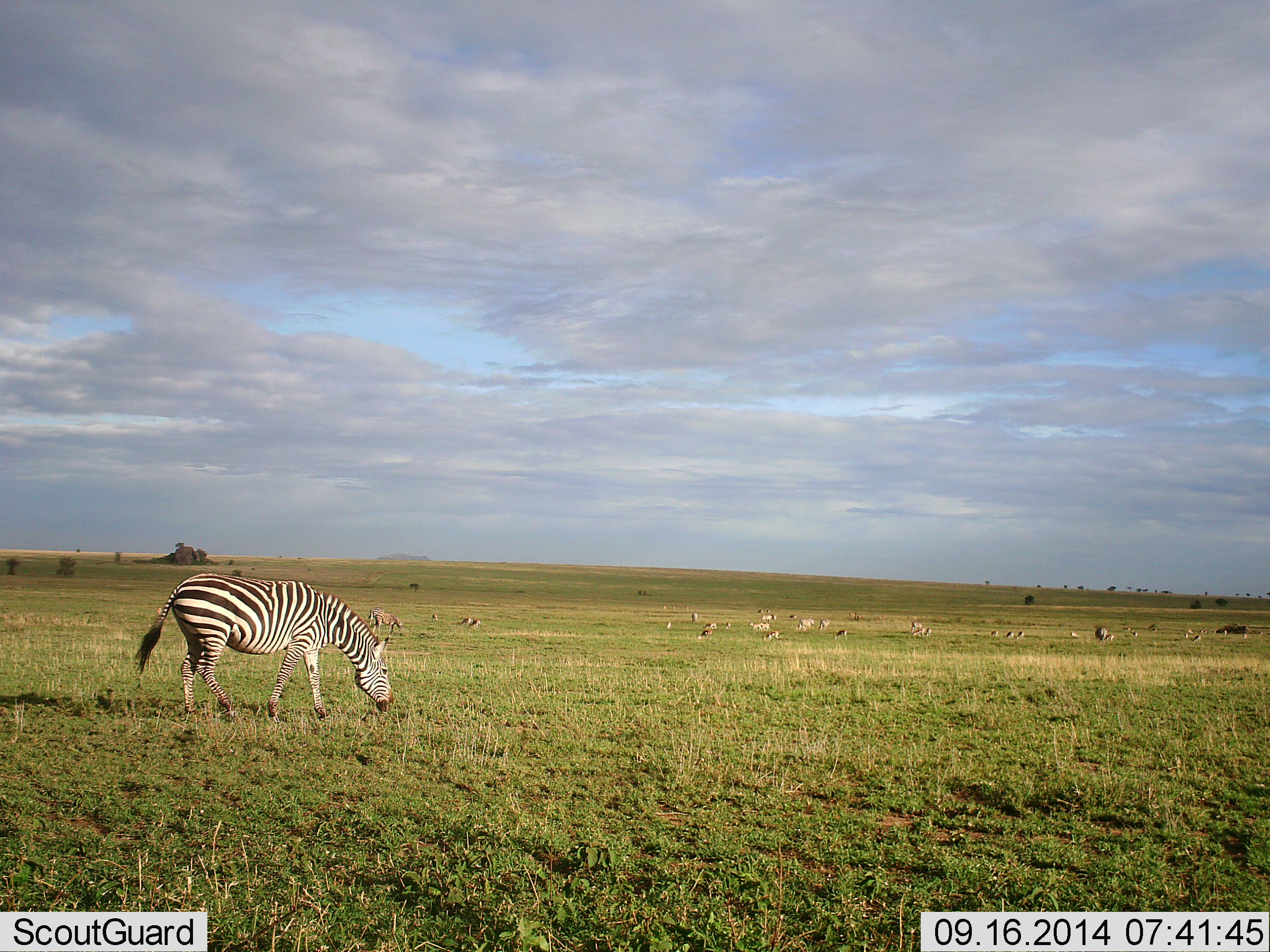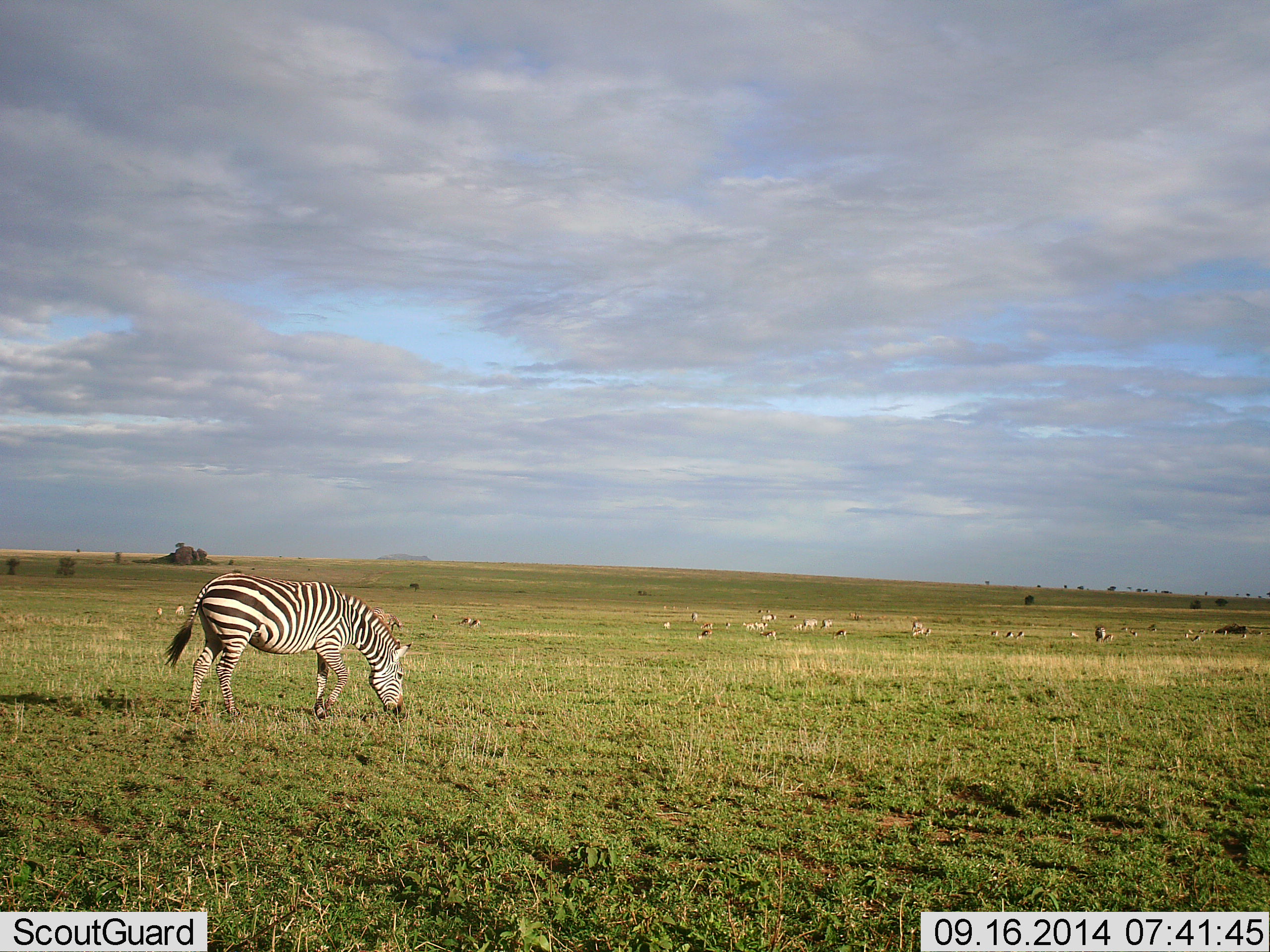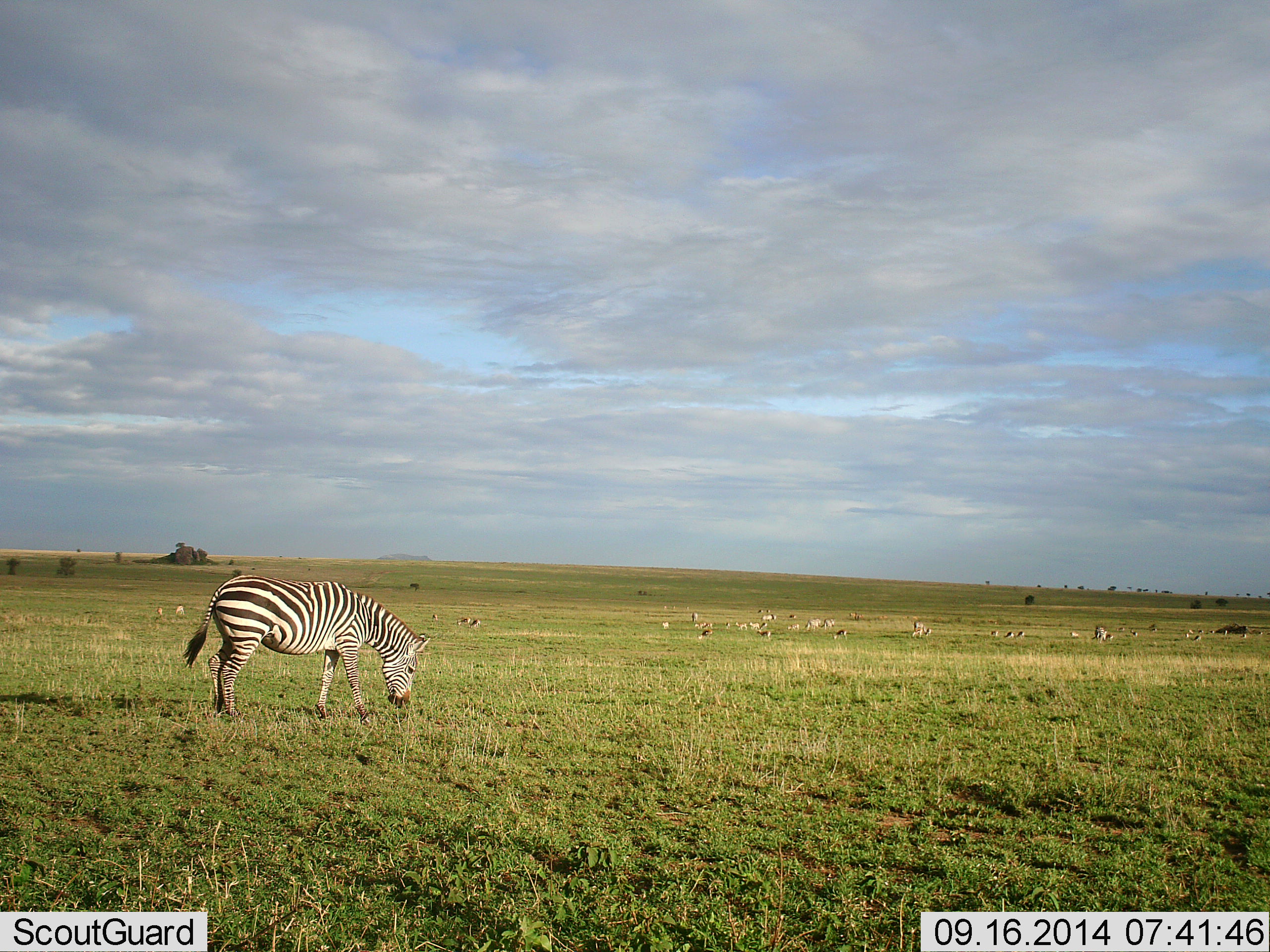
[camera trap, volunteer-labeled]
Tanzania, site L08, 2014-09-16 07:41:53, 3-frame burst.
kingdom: Animalia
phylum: Chordata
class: Mammalia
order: Perissodactyla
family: Equidae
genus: Equus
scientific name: Equus quagga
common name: plains zebra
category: zebra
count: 1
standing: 26%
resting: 0%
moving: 26%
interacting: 0%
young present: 0%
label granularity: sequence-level